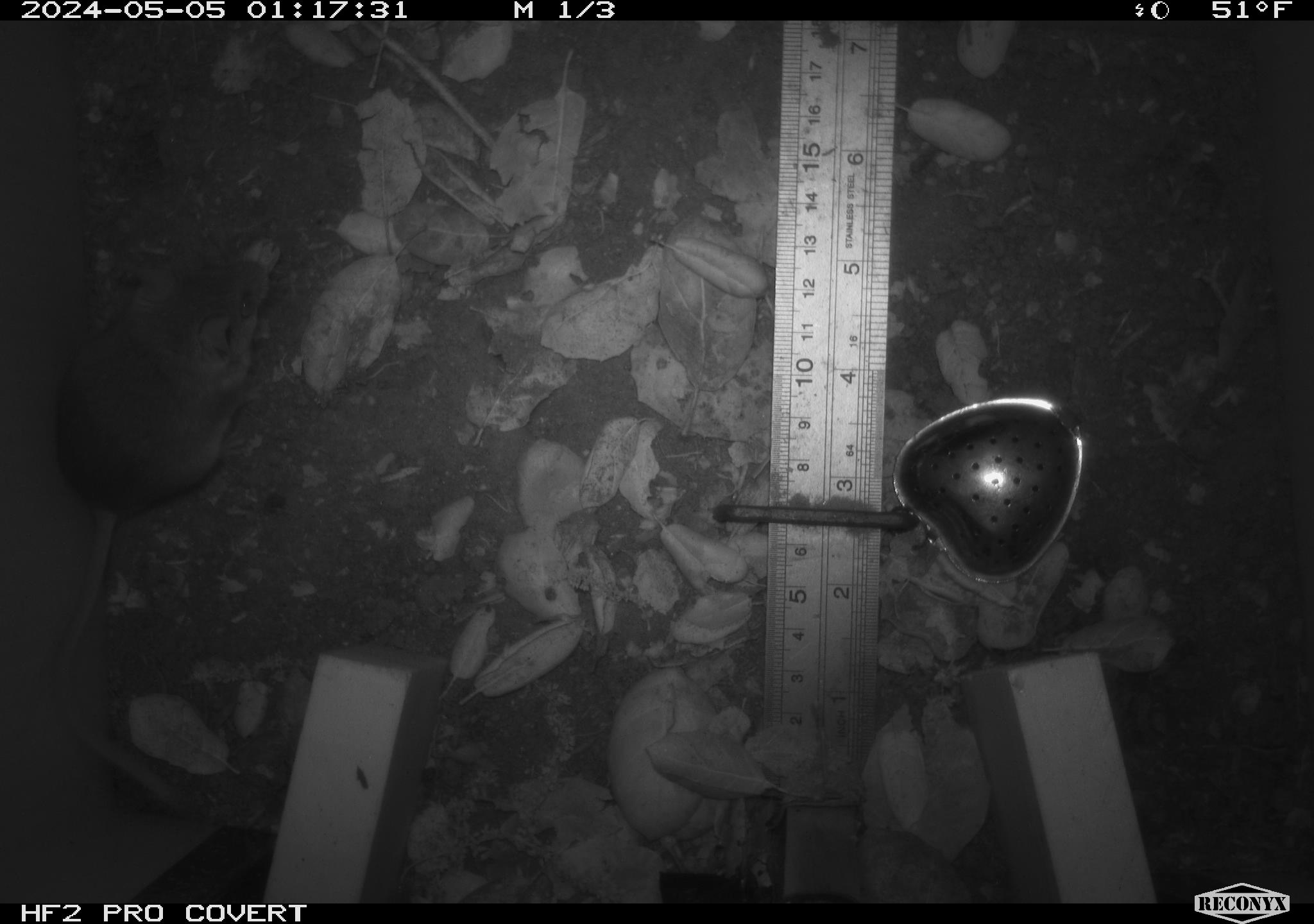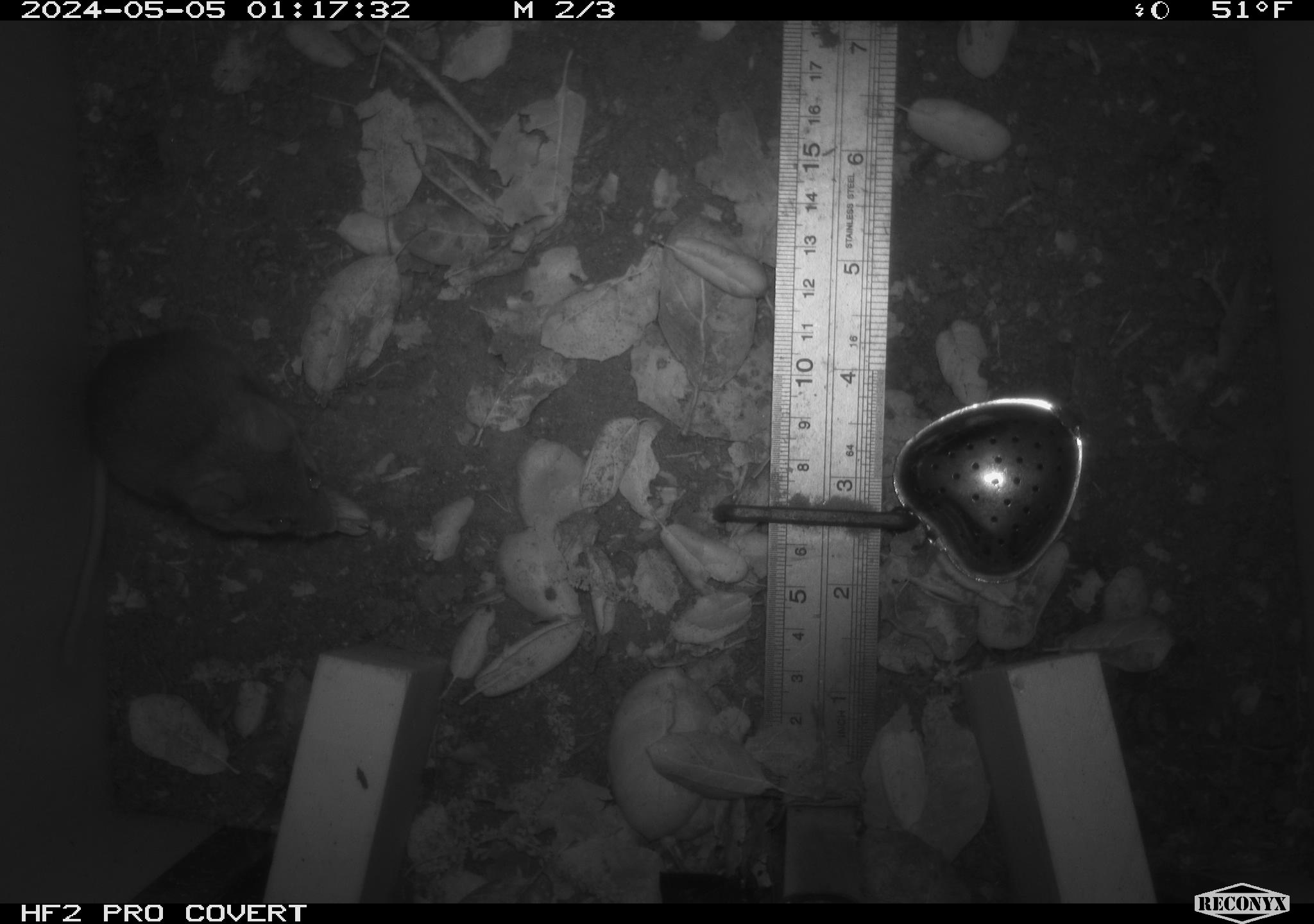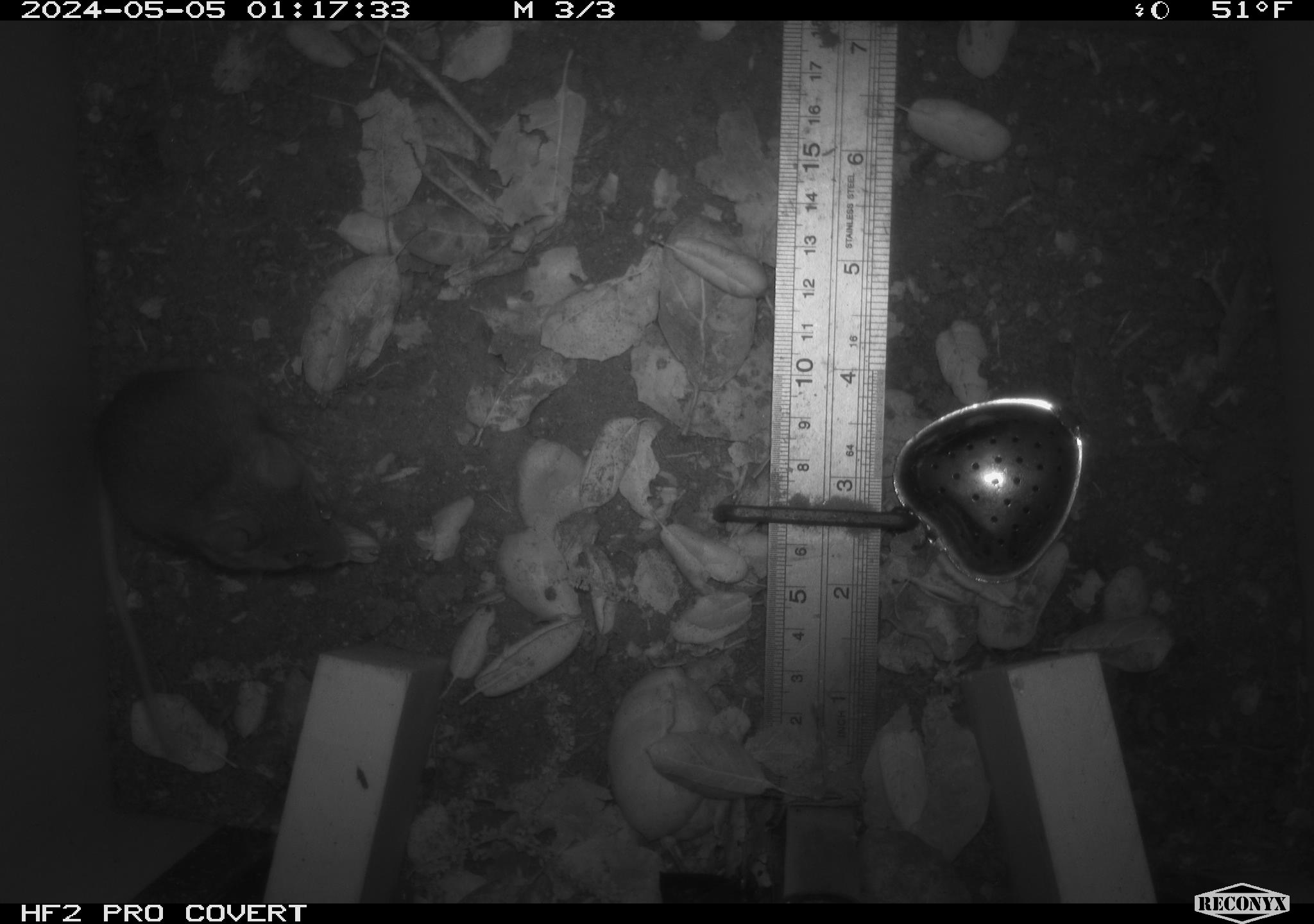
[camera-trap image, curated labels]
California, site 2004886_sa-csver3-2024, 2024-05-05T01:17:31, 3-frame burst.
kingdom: Animalia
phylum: Chordata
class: Mammalia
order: Rodentia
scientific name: Rodentia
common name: rodent